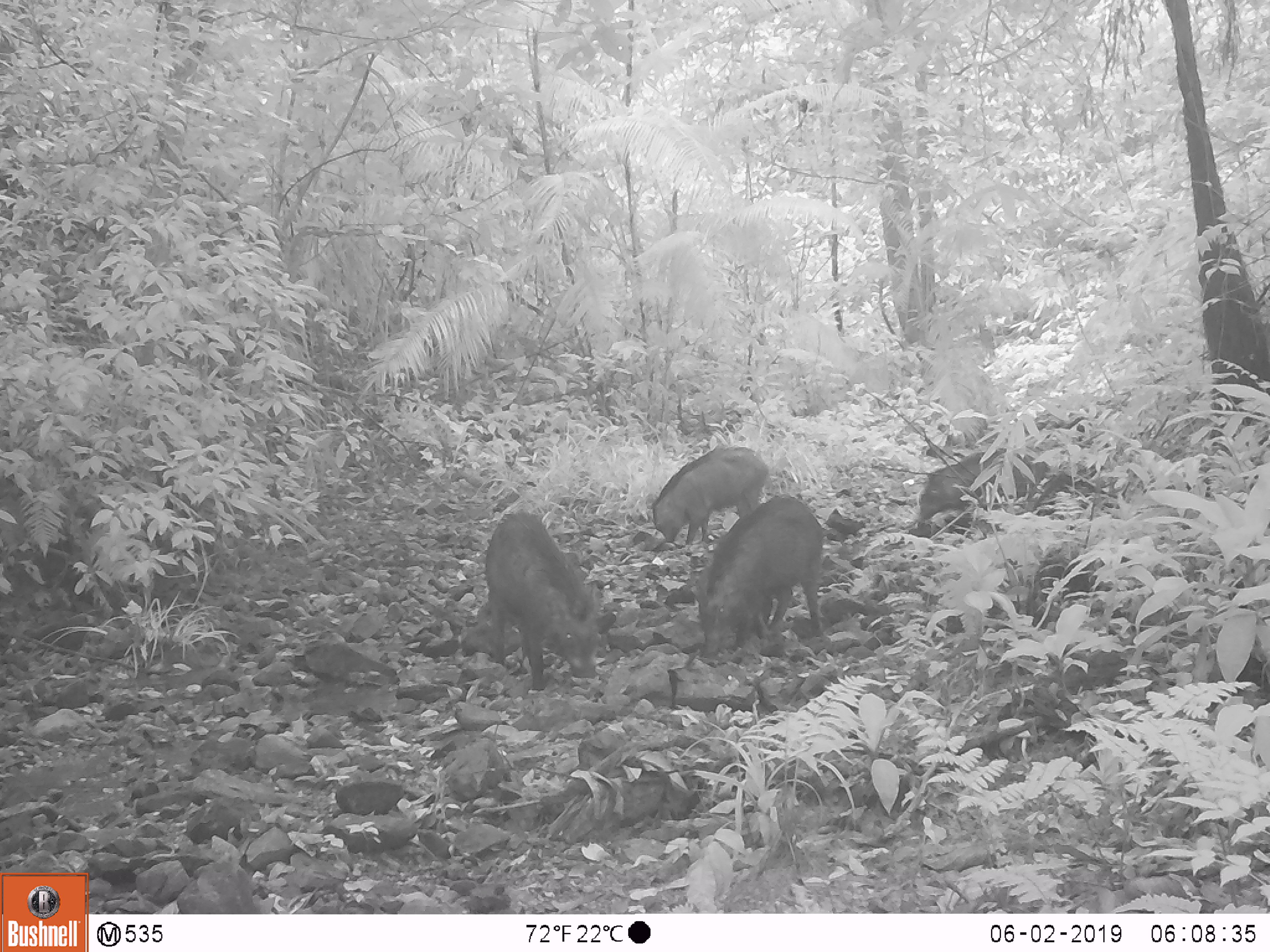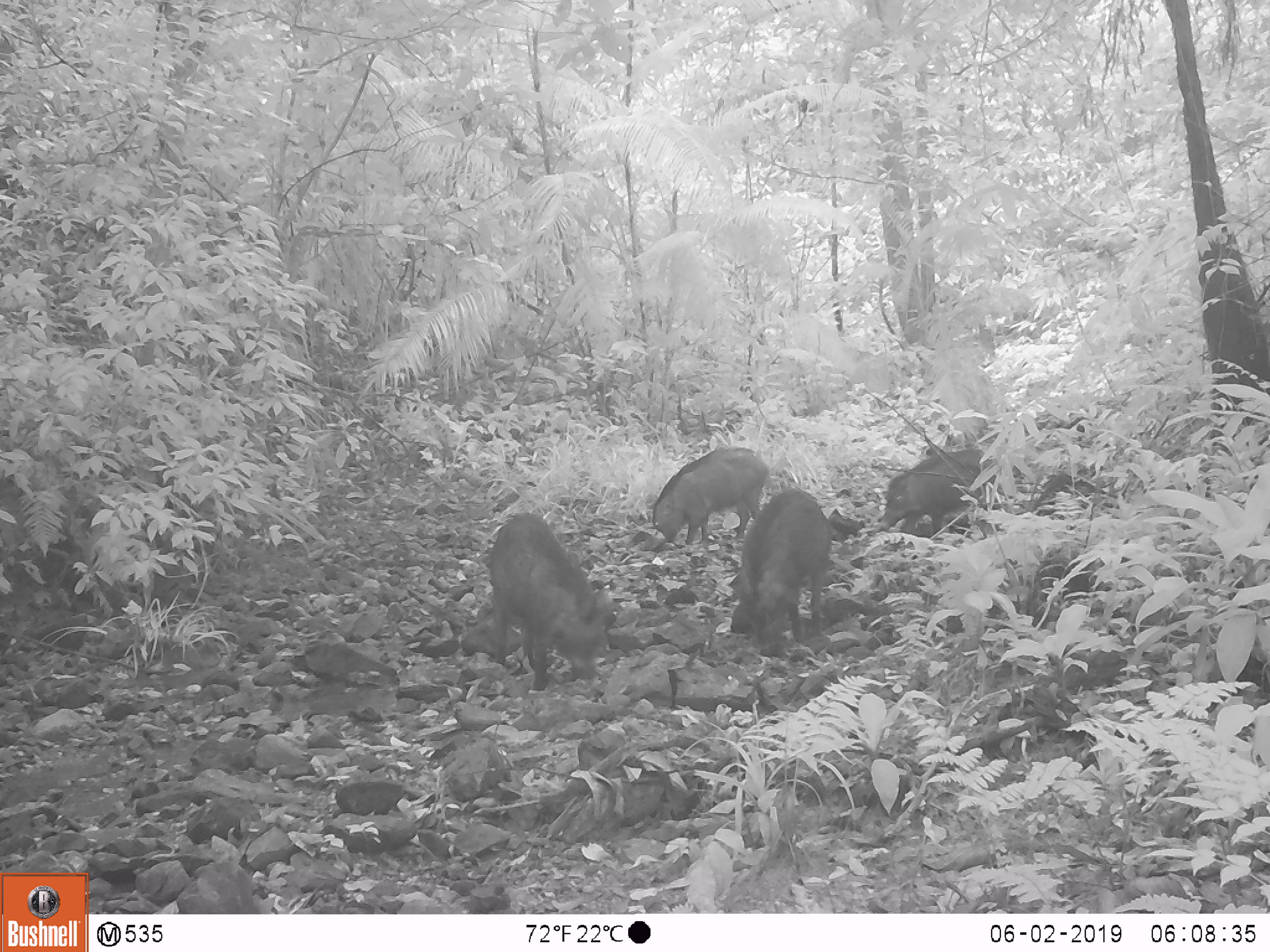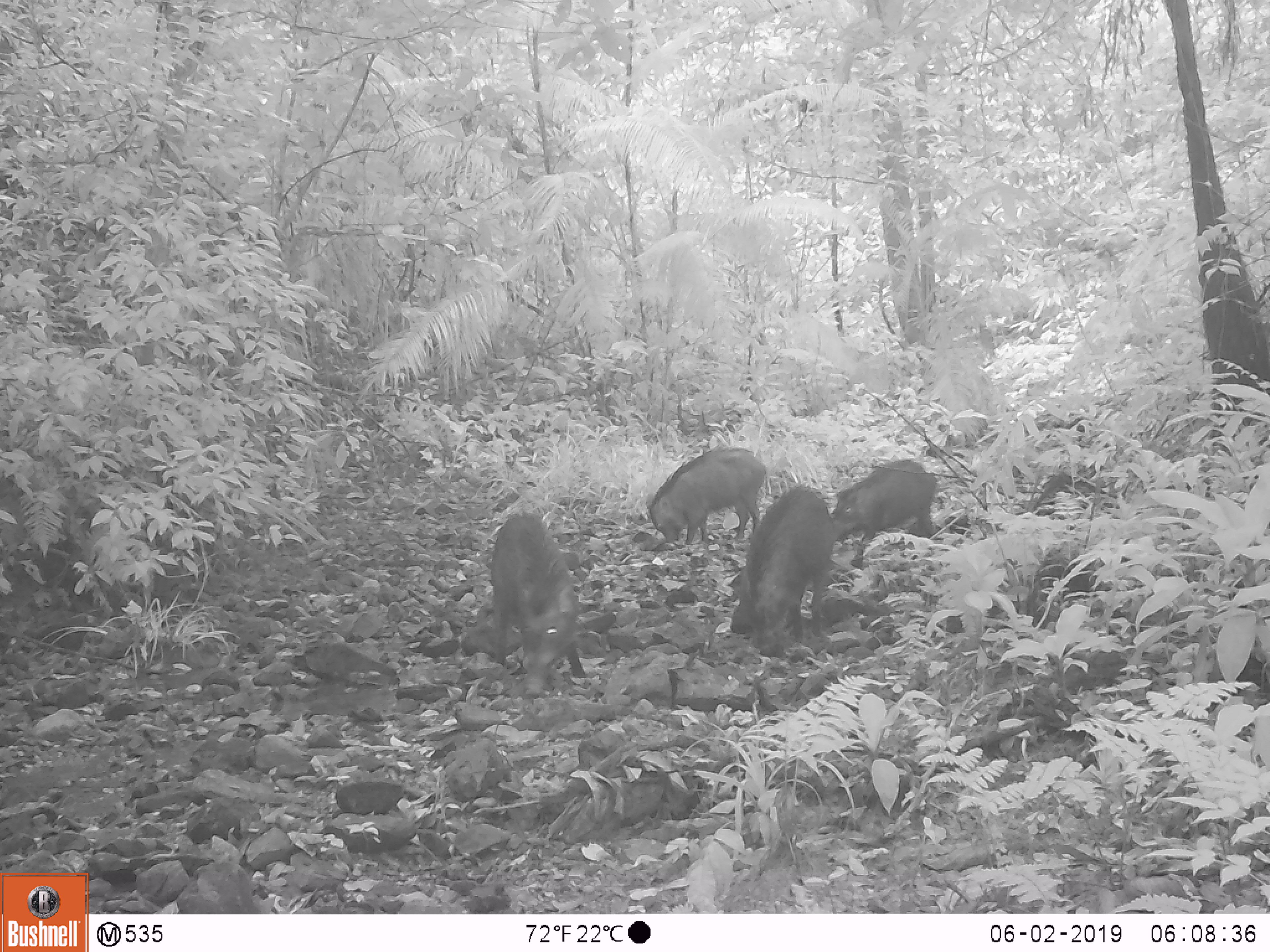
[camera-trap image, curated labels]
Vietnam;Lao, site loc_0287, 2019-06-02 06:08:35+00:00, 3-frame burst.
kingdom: Animalia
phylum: Chordata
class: Mammalia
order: Artiodactyla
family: Suidae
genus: Sus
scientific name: Sus scrofa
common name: eurasian wild pig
Eurasian wild pig (Sus scrofa). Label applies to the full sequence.